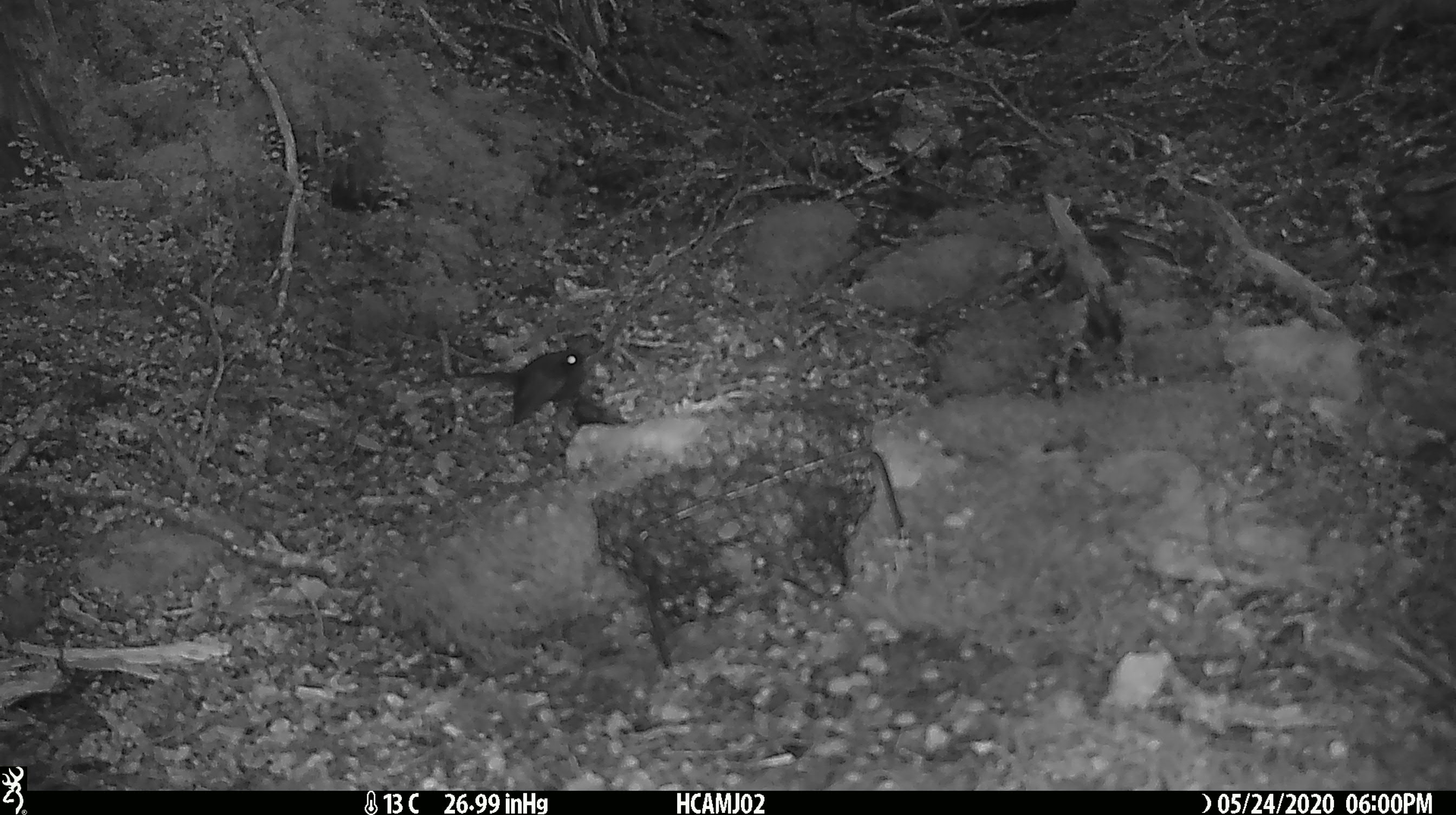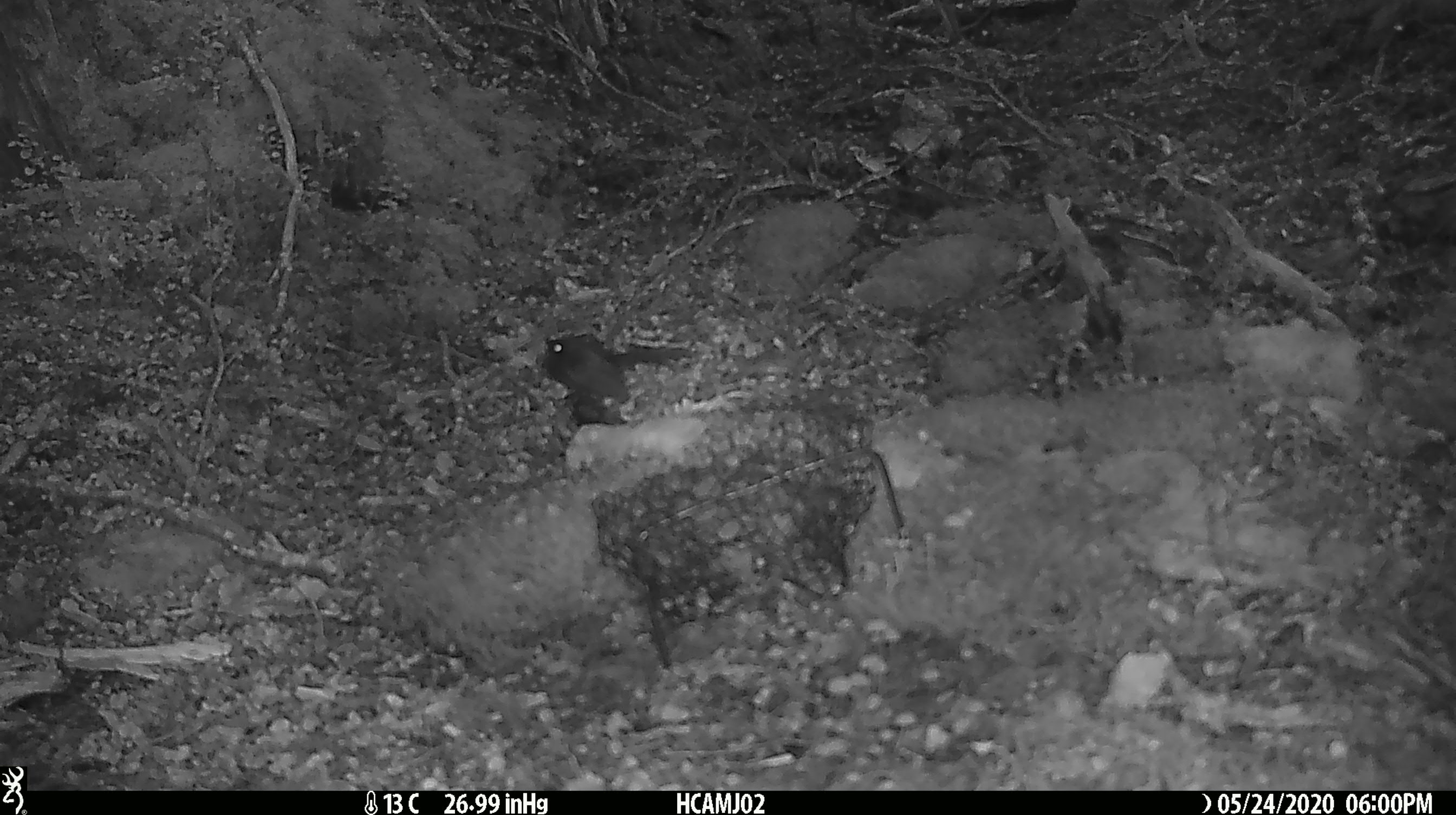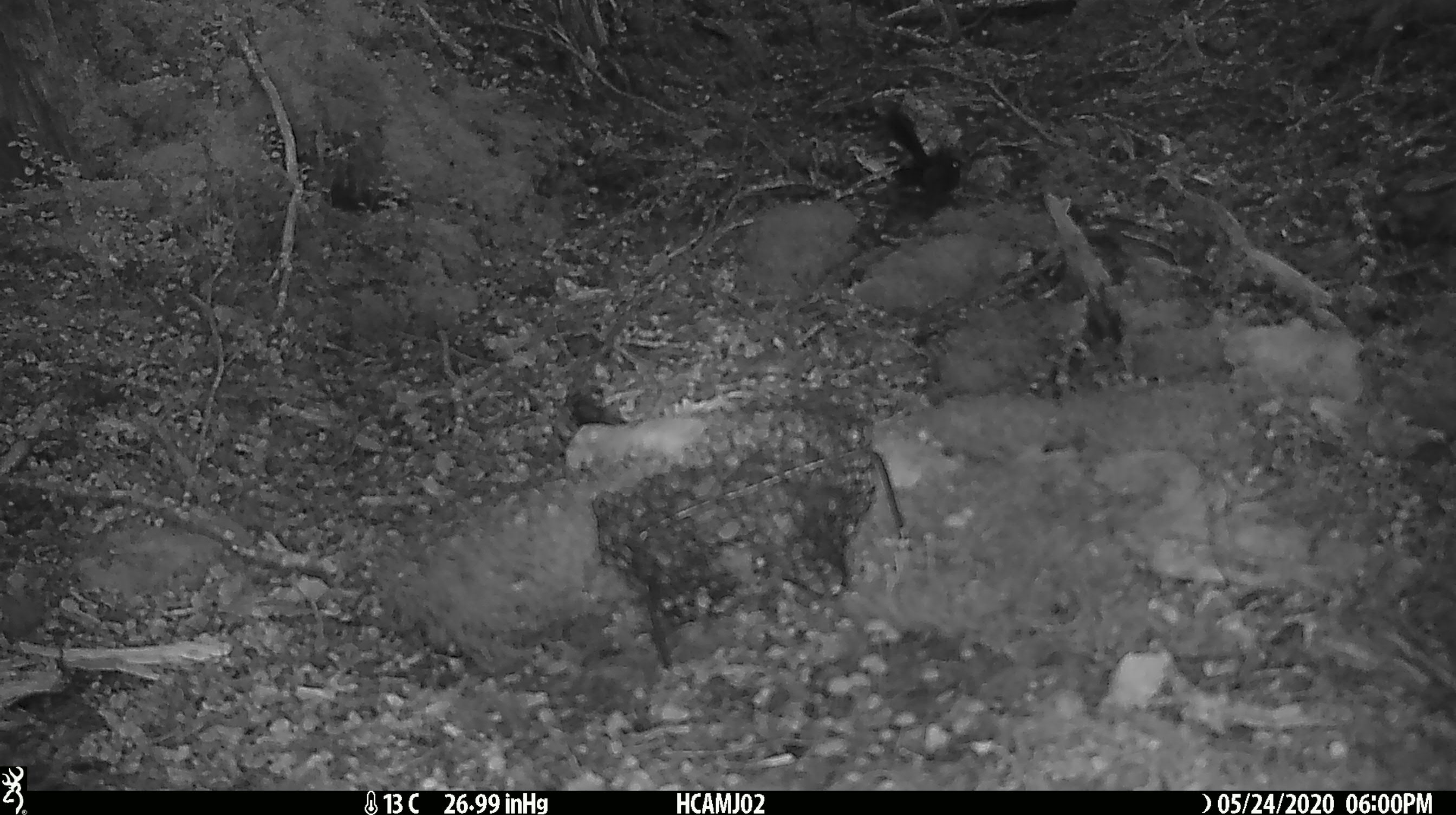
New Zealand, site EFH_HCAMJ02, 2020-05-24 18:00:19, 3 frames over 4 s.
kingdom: Animalia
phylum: Chordata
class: Aves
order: Passeriformes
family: Rhipiduridae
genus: Rhipidura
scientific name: Rhipidura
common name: fantails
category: fantail